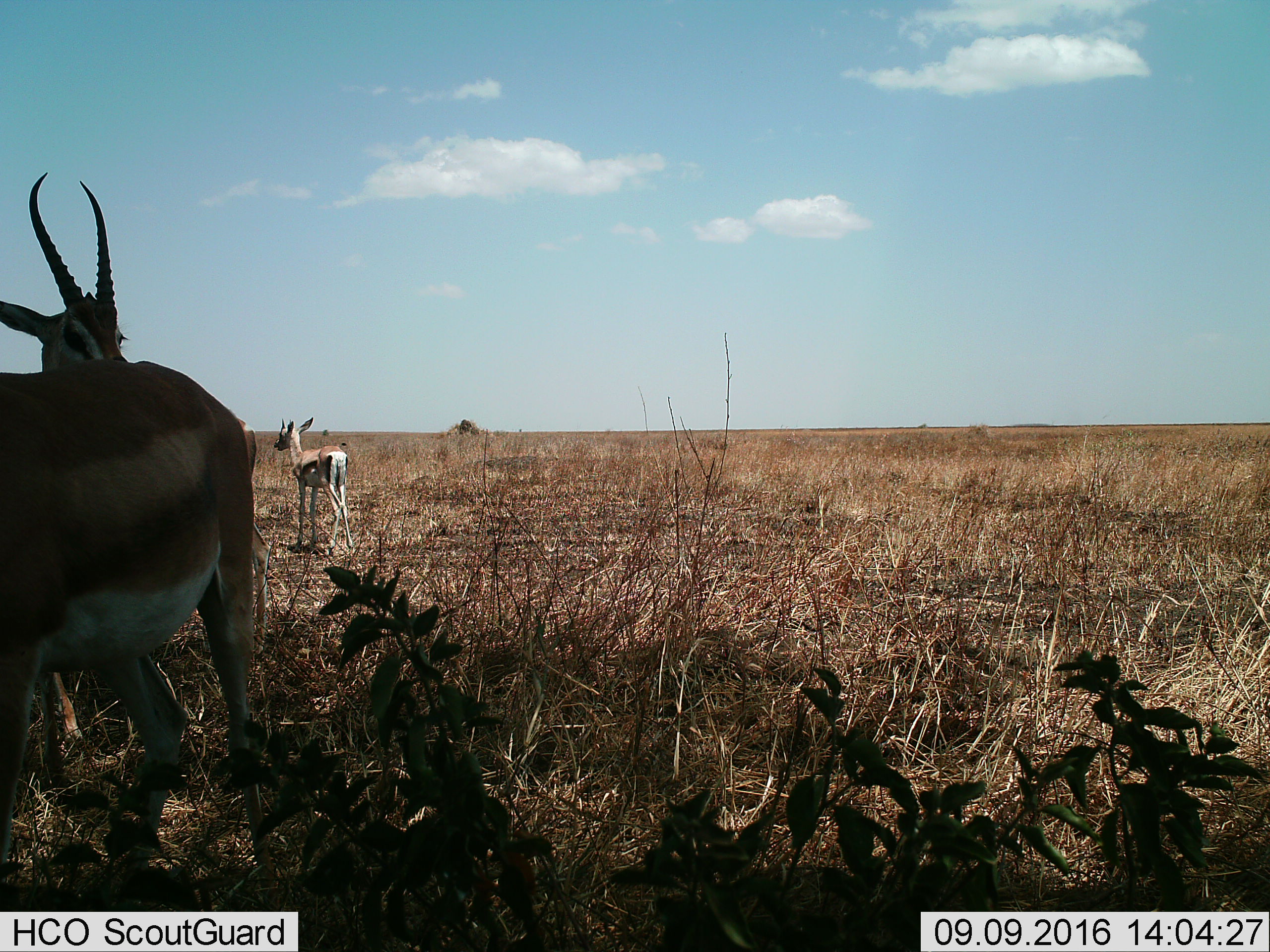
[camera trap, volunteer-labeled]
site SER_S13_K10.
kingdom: Animalia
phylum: Chordata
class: Mammalia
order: Artiodactyla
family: Bovidae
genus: Eudorcas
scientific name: Eudorcas thomsonii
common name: thomson's gazelle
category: gazellethomsons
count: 3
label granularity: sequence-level